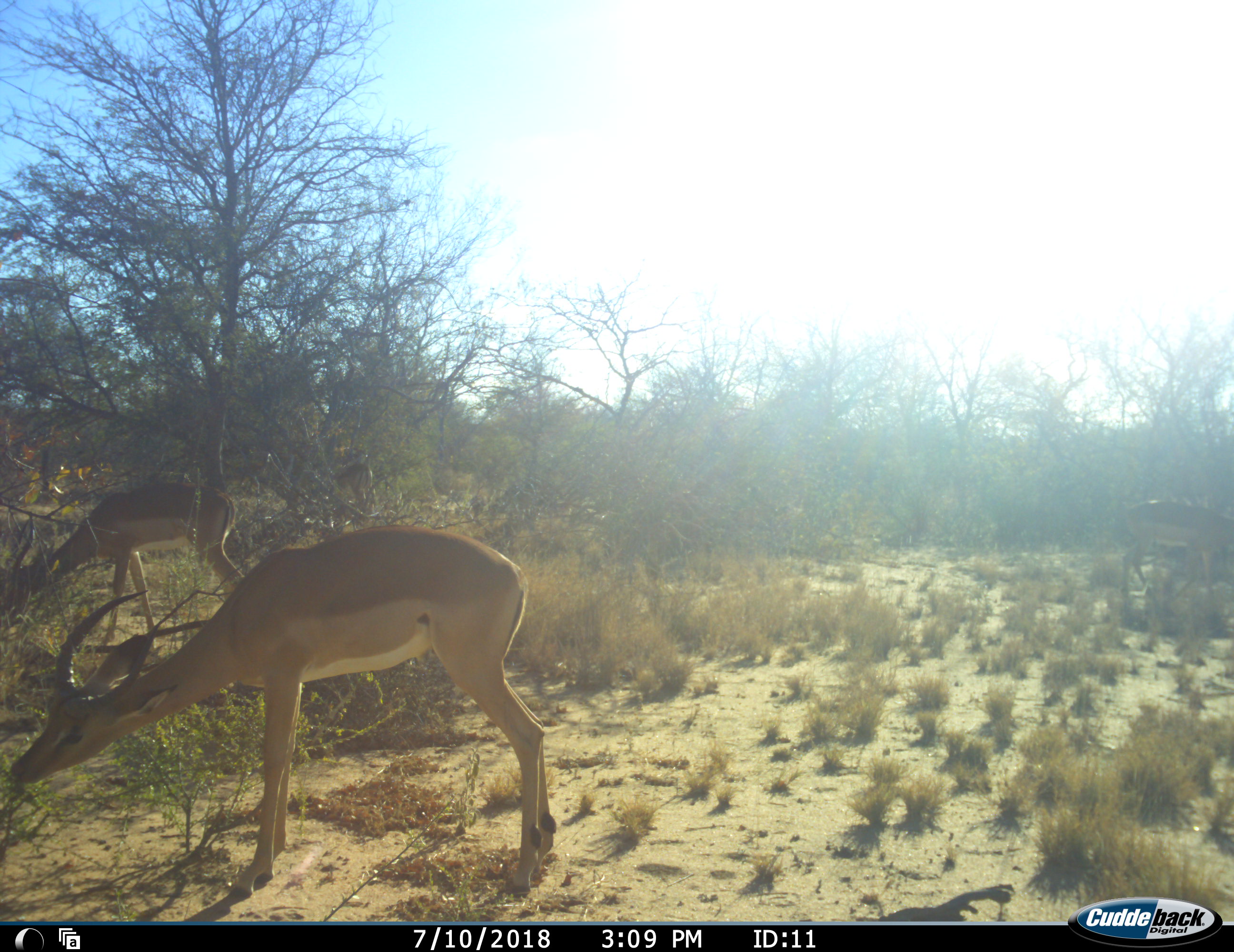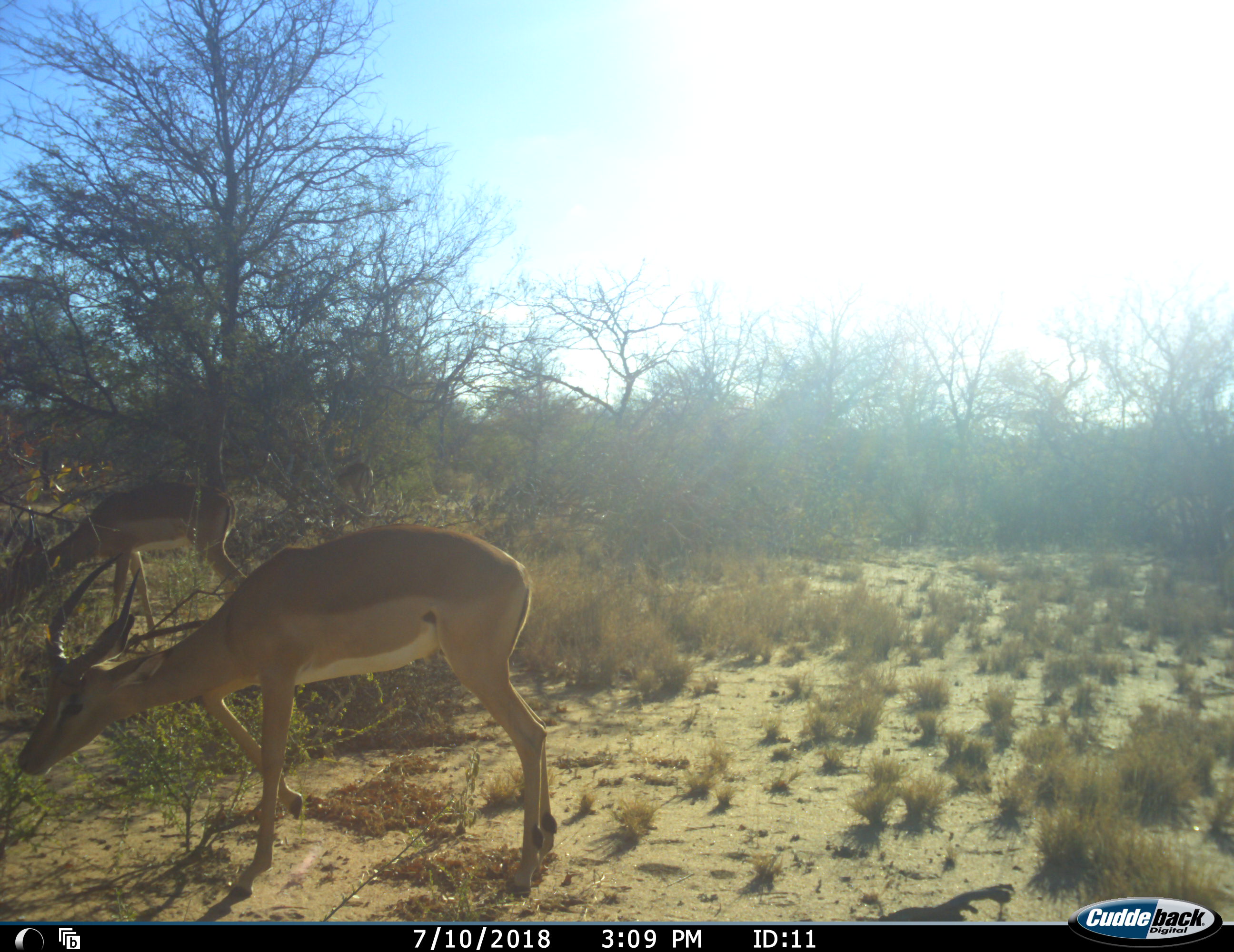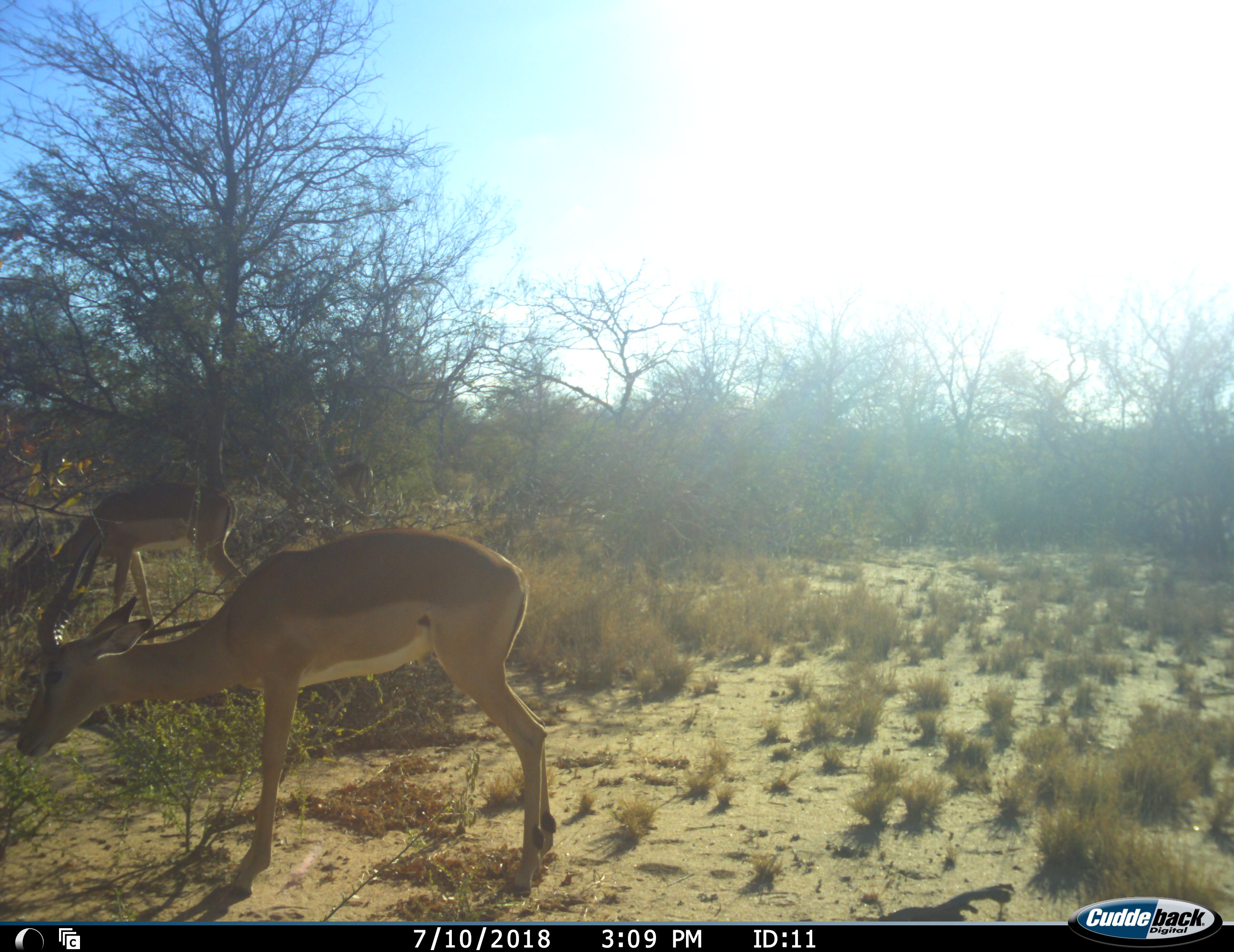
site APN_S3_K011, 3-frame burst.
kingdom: Animalia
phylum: Chordata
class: Mammalia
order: Artiodactyla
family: Bovidae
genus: Aepyceros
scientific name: Aepyceros melampus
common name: impala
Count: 2.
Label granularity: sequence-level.